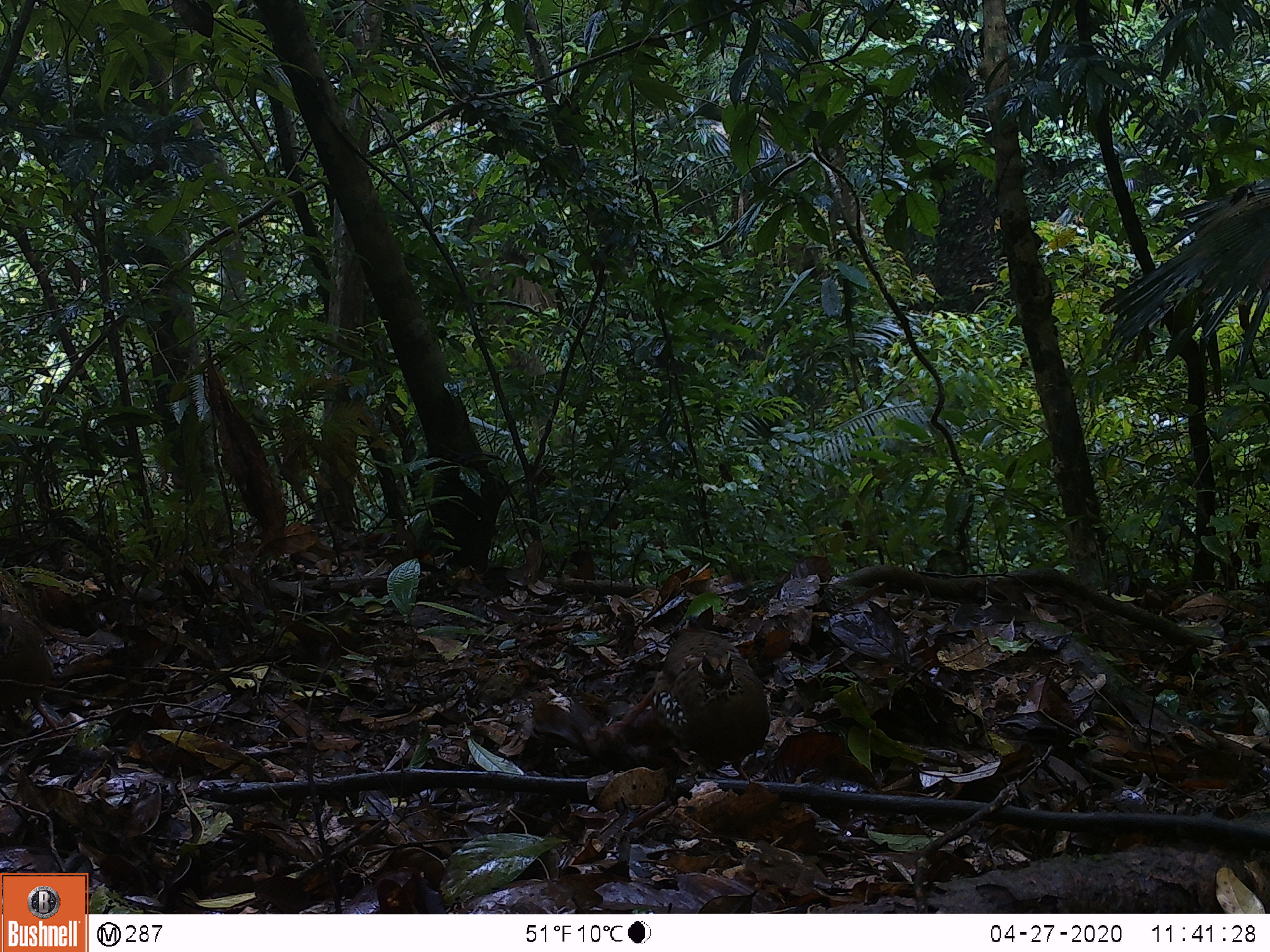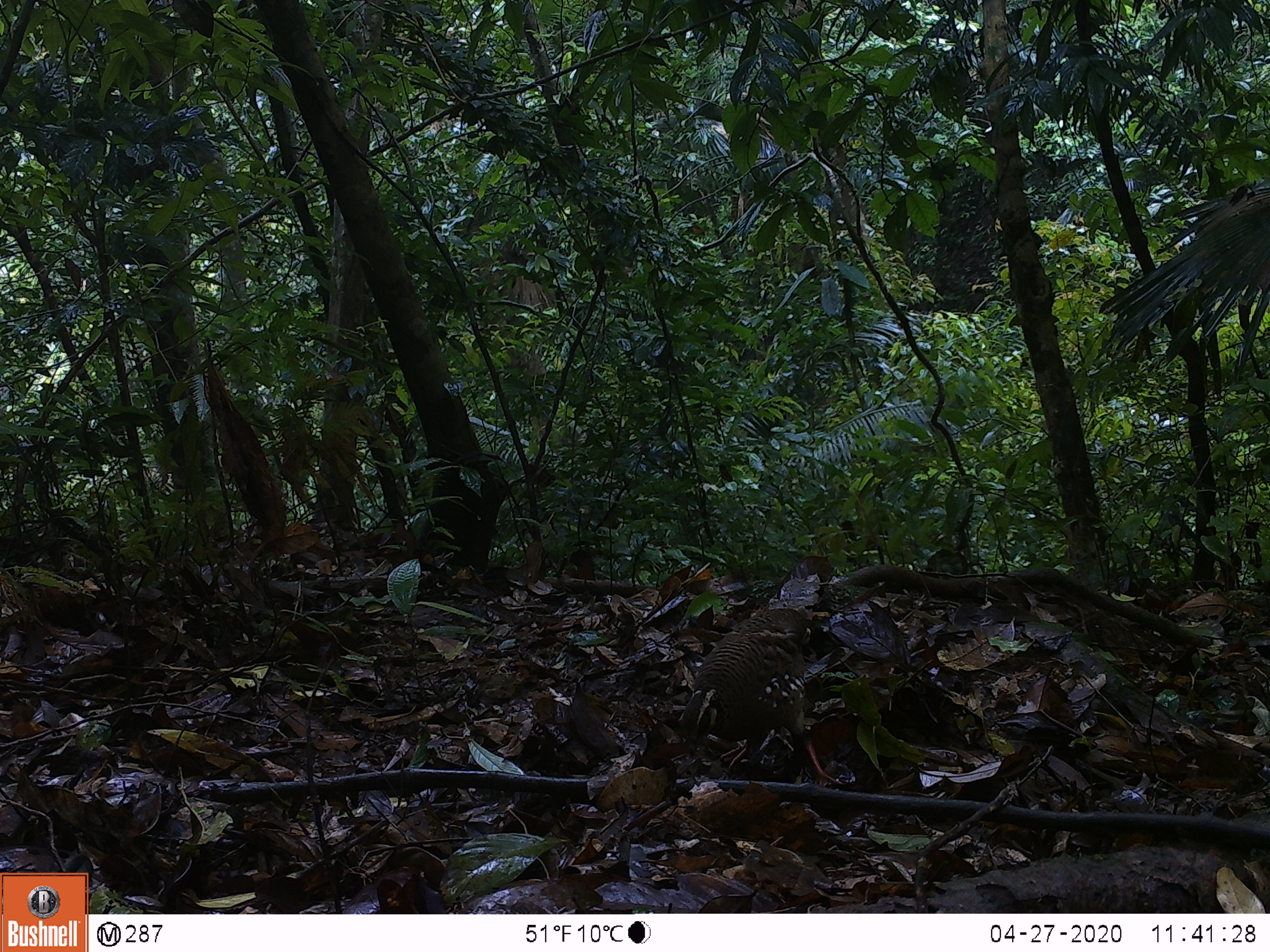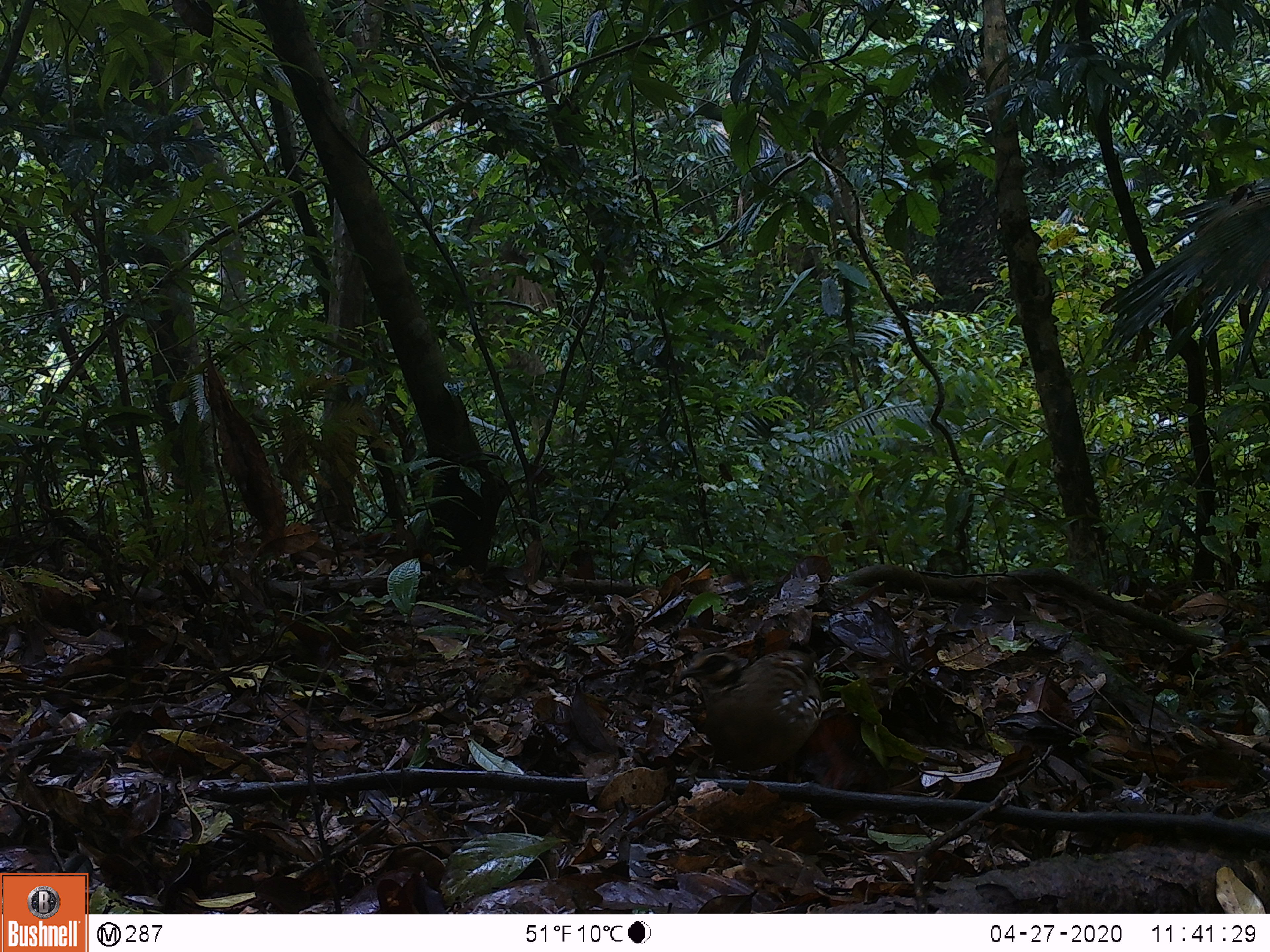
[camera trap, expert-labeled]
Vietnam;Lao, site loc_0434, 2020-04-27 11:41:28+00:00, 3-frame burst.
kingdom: Animalia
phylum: Chordata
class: Aves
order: Galliformes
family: Phasianidae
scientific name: Phasianidae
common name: partridge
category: unidentified partridge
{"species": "unidentified partridge (partridge) (Phasianidae)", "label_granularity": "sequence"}